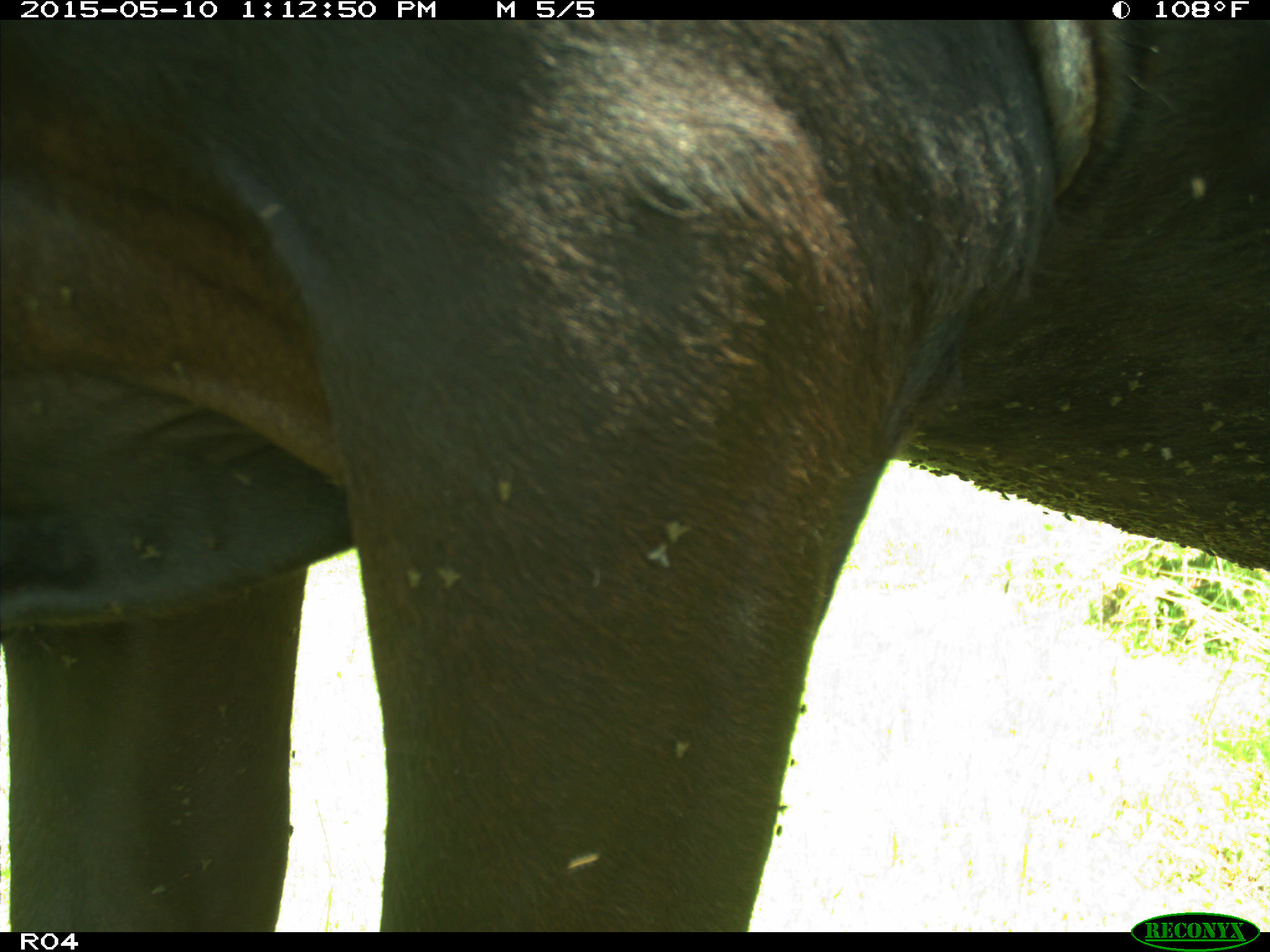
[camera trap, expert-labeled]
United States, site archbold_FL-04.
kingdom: Animalia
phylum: Chordata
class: Mammalia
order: Artiodactyla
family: Bovidae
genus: Bos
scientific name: Bos taurus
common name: domestic cow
Bos taurus (domestic cow).